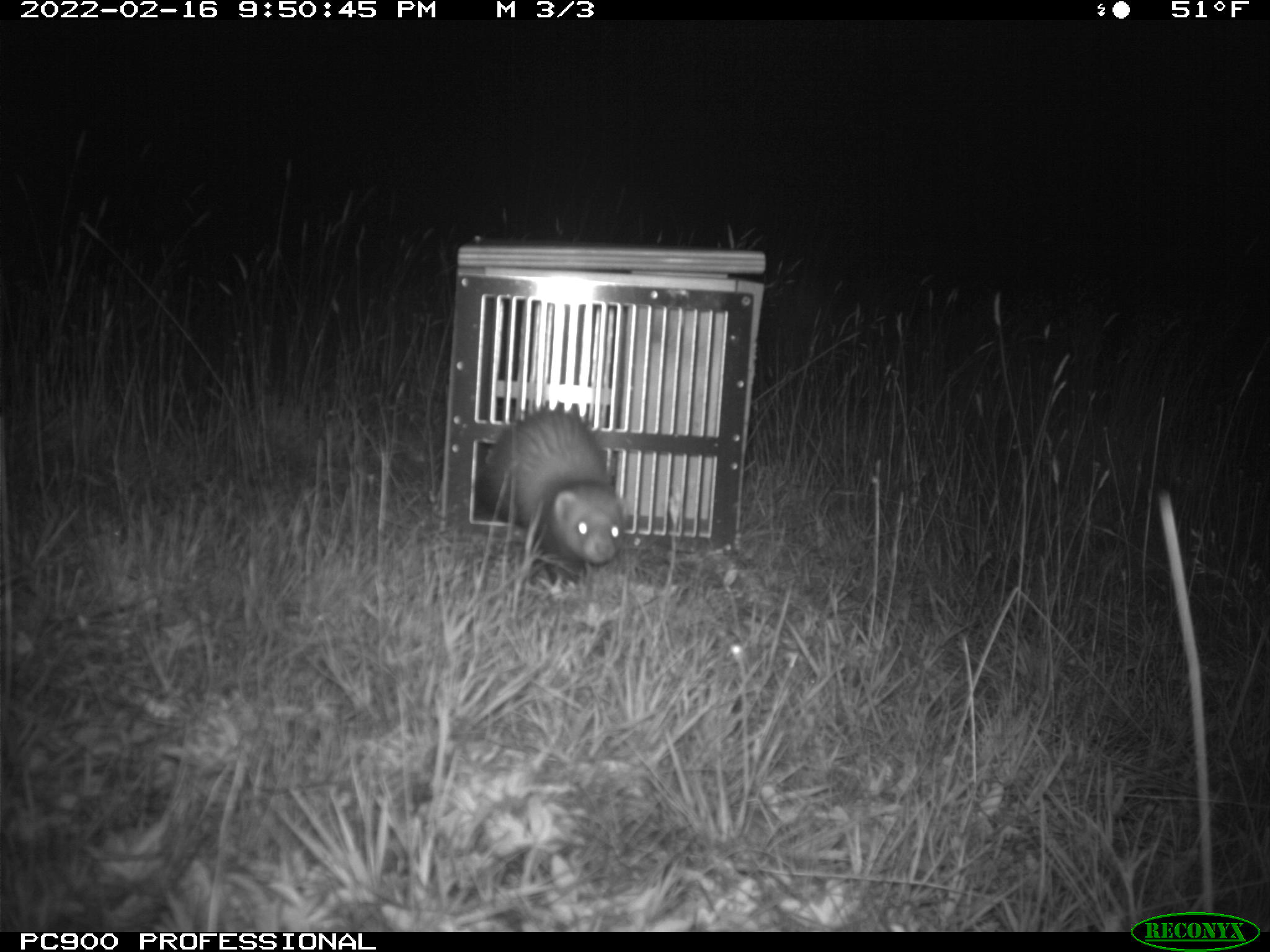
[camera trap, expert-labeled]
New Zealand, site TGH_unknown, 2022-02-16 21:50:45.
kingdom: Animalia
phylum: Chordata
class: Mammalia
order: Carnivora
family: Mustelidae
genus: Mustela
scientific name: Mustela furo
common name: ferret